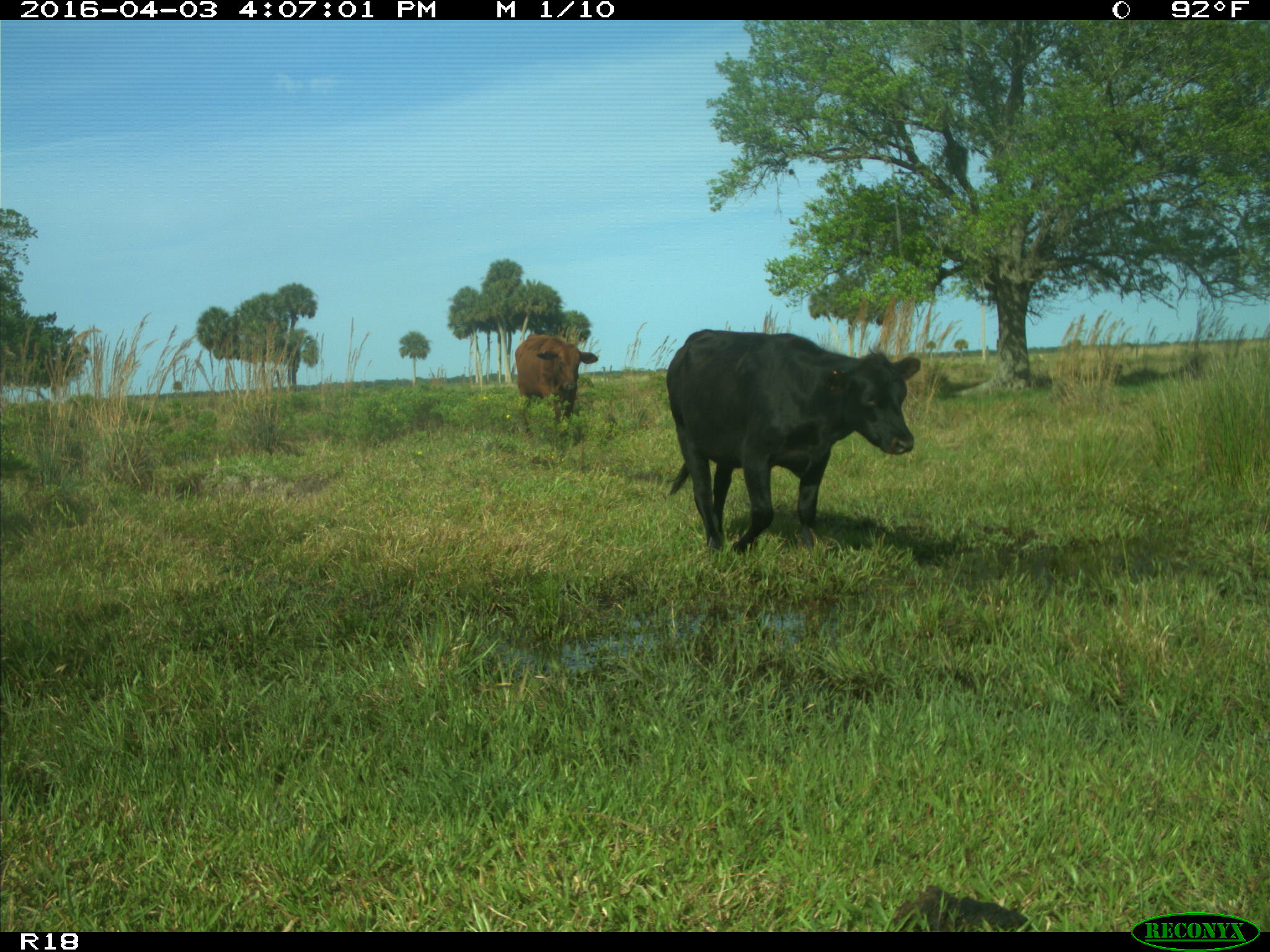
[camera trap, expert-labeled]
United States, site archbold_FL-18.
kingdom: Animalia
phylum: Chordata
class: Mammalia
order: Artiodactyla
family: Bovidae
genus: Bos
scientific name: Bos taurus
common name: domestic cow